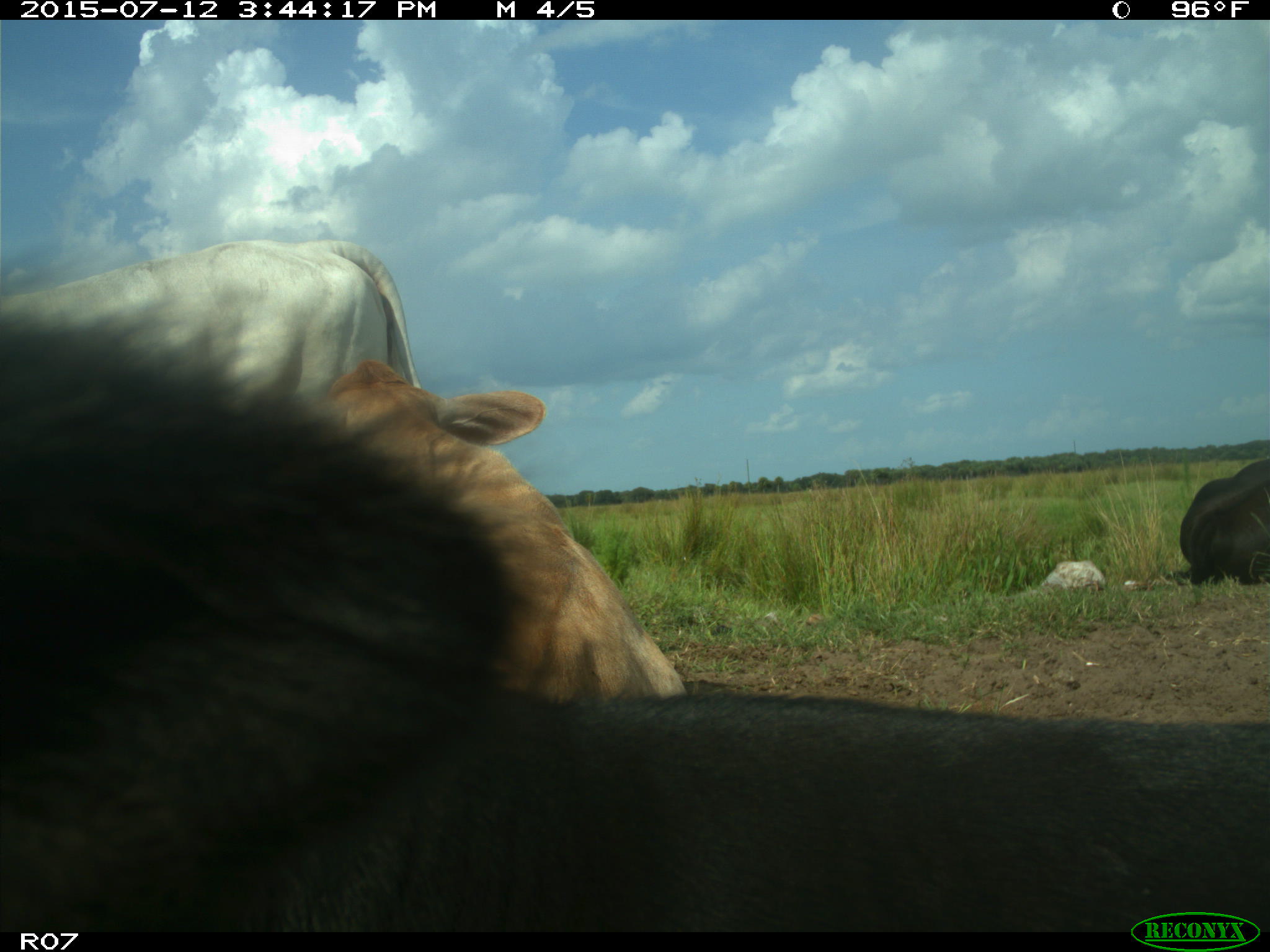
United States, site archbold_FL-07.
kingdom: Animalia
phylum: Chordata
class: Mammalia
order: Artiodactyla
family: Bovidae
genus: Bos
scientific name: Bos taurus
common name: domestic cow